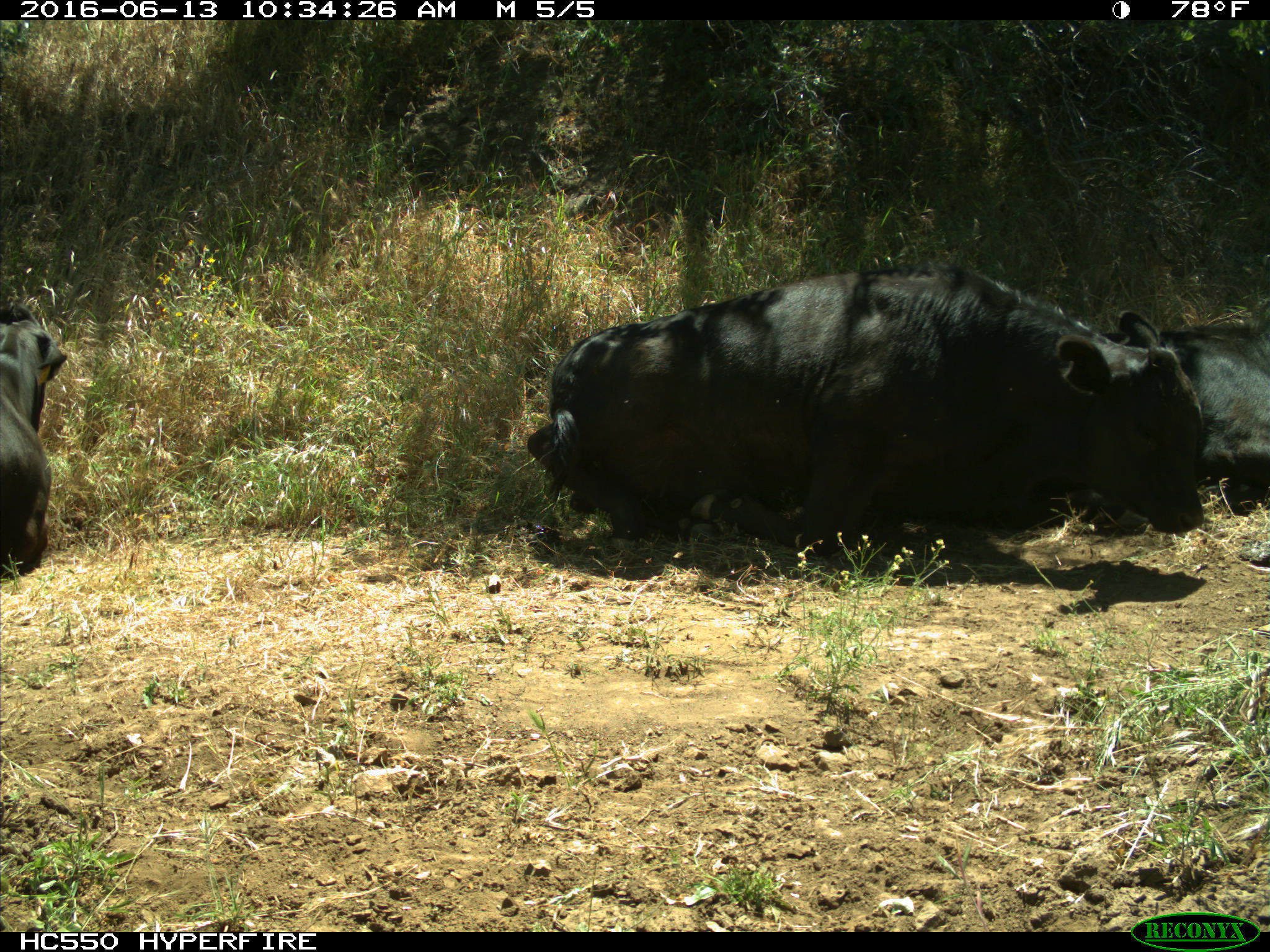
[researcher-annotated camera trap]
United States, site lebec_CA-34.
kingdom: Animalia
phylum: Chordata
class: Mammalia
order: Artiodactyla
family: Bovidae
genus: Bos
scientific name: Bos taurus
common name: domestic cow